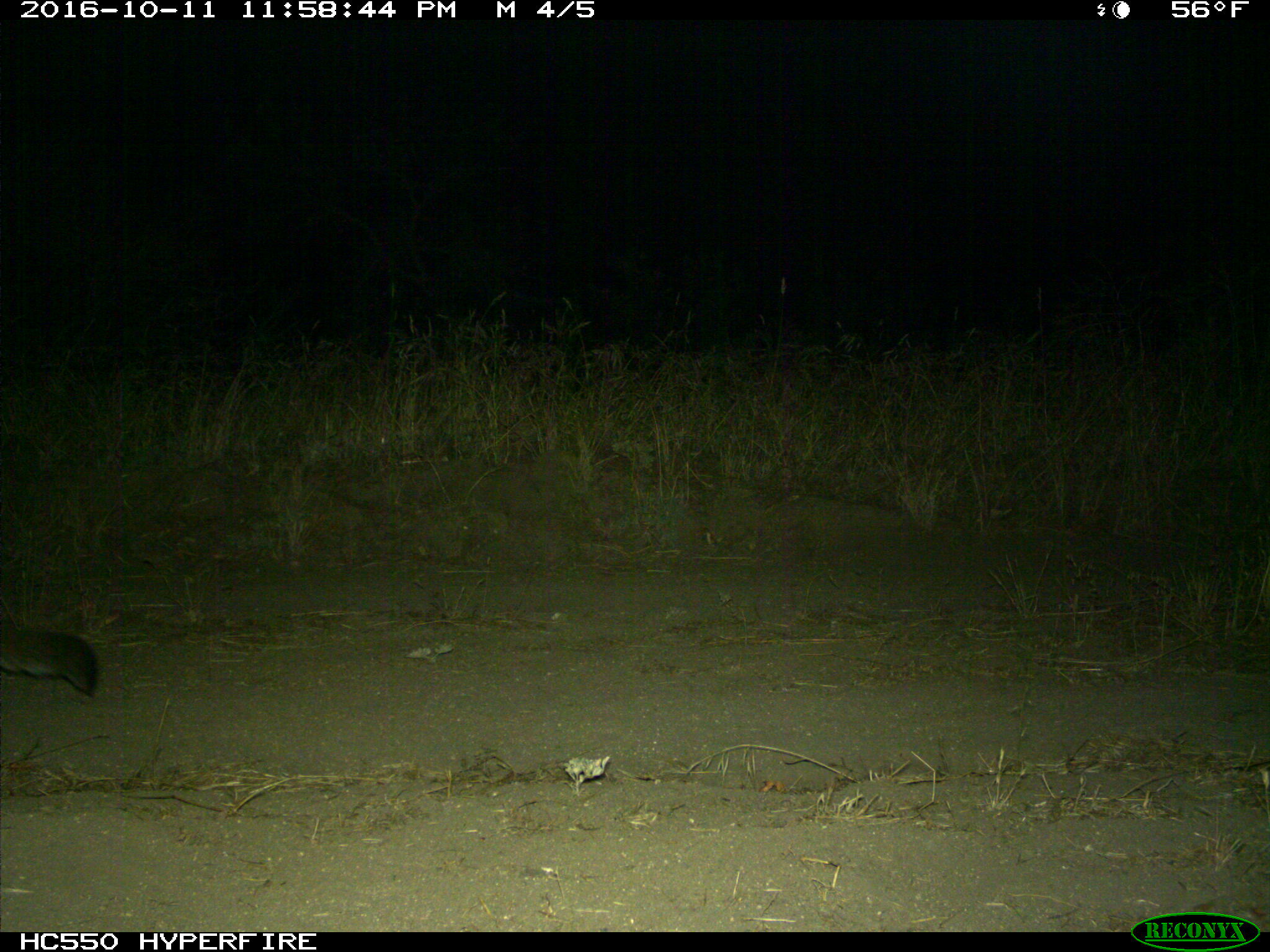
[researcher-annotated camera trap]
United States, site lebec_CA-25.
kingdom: Animalia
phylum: Chordata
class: Mammalia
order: Carnivora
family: Felidae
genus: Puma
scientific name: Puma concolor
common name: mountain lion